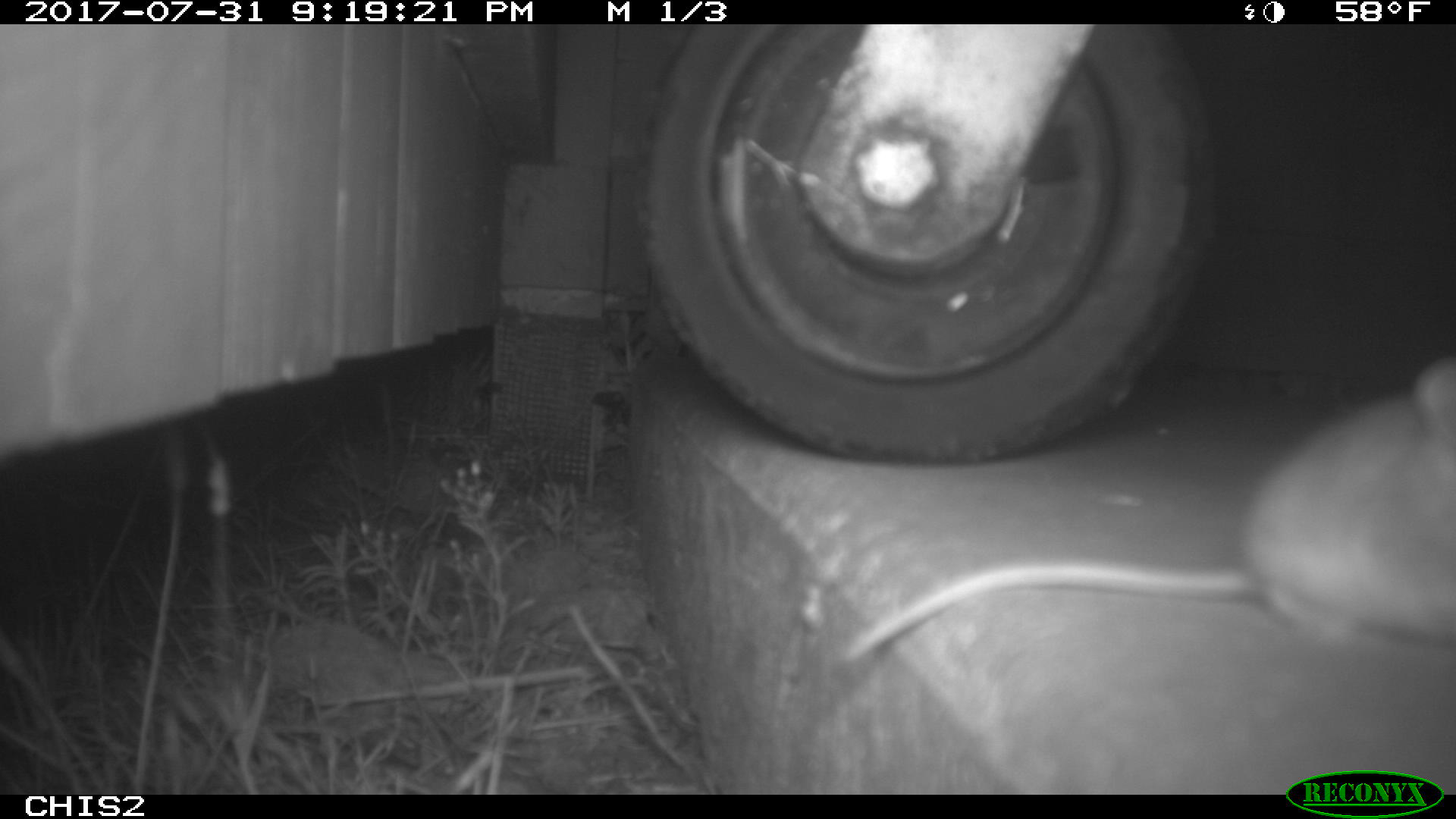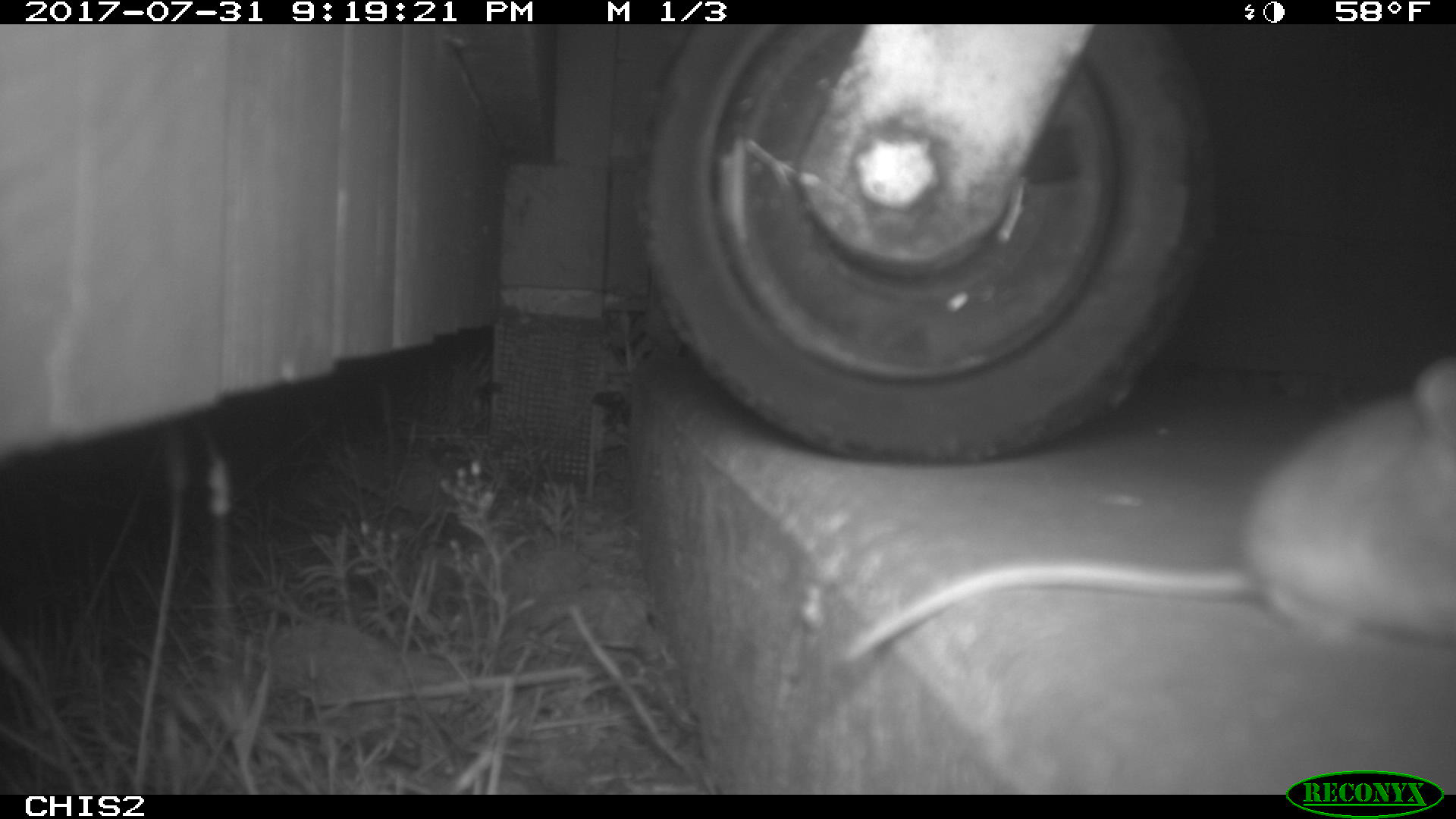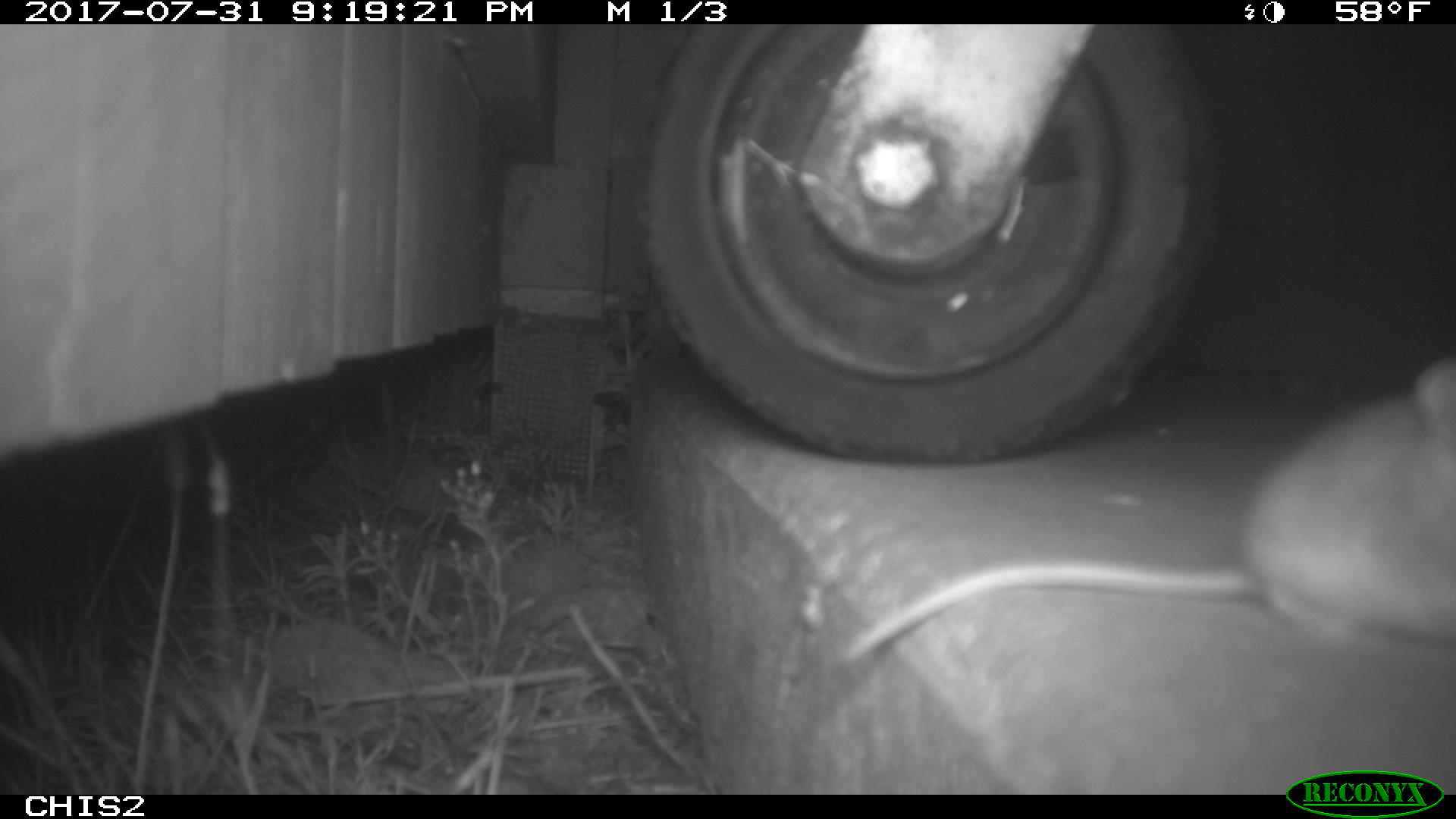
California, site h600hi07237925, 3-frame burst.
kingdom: Animalia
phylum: Chordata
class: Mammalia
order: Rodentia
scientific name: Rodentia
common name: rodent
Rodent (Rodentia).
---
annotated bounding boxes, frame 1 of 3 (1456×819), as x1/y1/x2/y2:
rodent: 839/354/1455/662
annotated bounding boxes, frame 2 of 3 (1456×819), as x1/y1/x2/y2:
rodent: 835/360/1455/669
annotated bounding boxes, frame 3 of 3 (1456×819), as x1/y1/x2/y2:
rodent: 846/352/1455/659